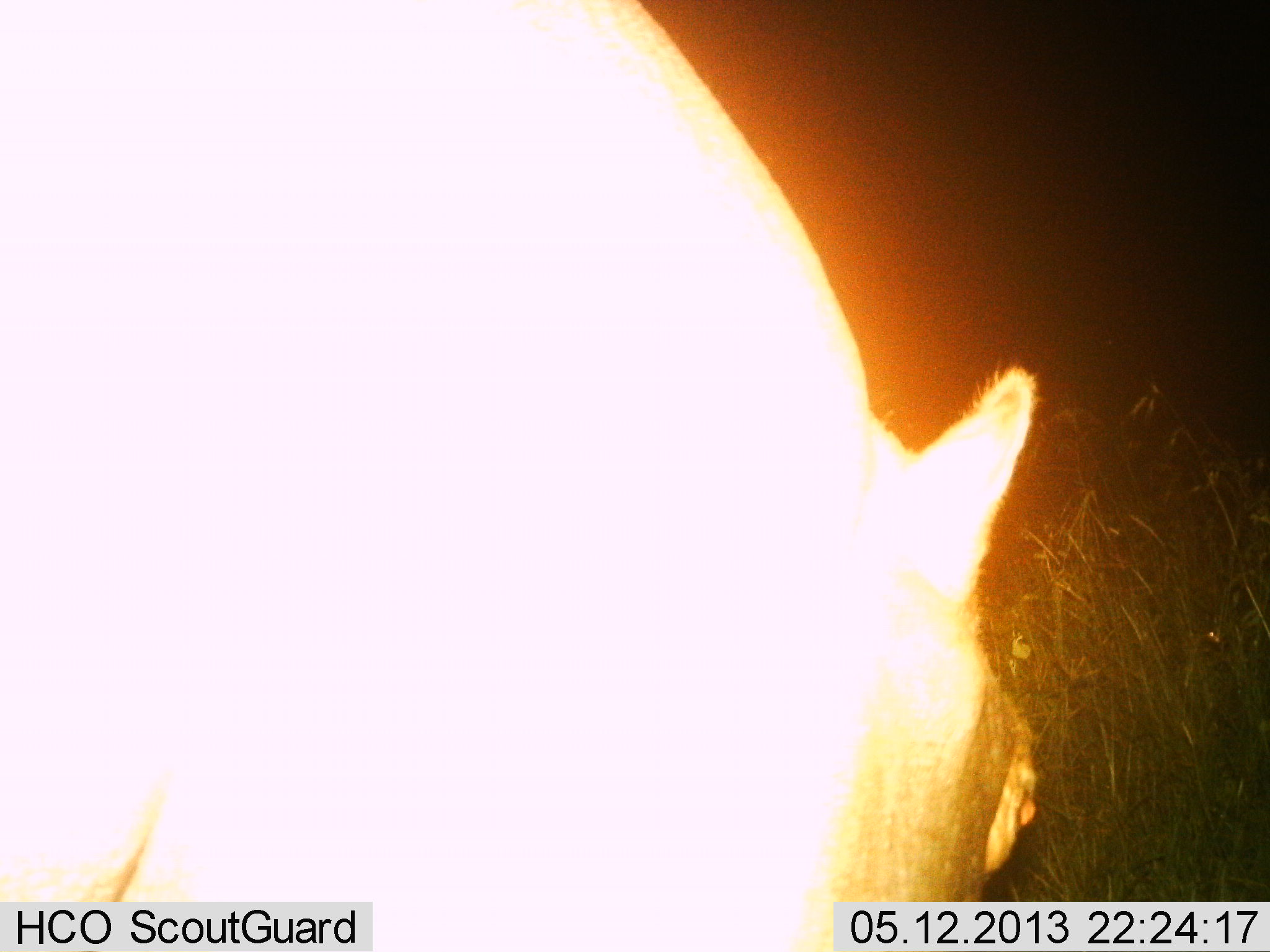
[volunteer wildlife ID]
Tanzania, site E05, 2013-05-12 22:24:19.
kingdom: Animalia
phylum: Chordata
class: Mammalia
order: Artiodactyla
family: Hippopotamidae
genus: Hippopotamus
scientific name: Hippopotamus amphibius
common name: hippopotamus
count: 1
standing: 33%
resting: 0%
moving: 17%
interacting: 0%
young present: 0%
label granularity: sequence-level